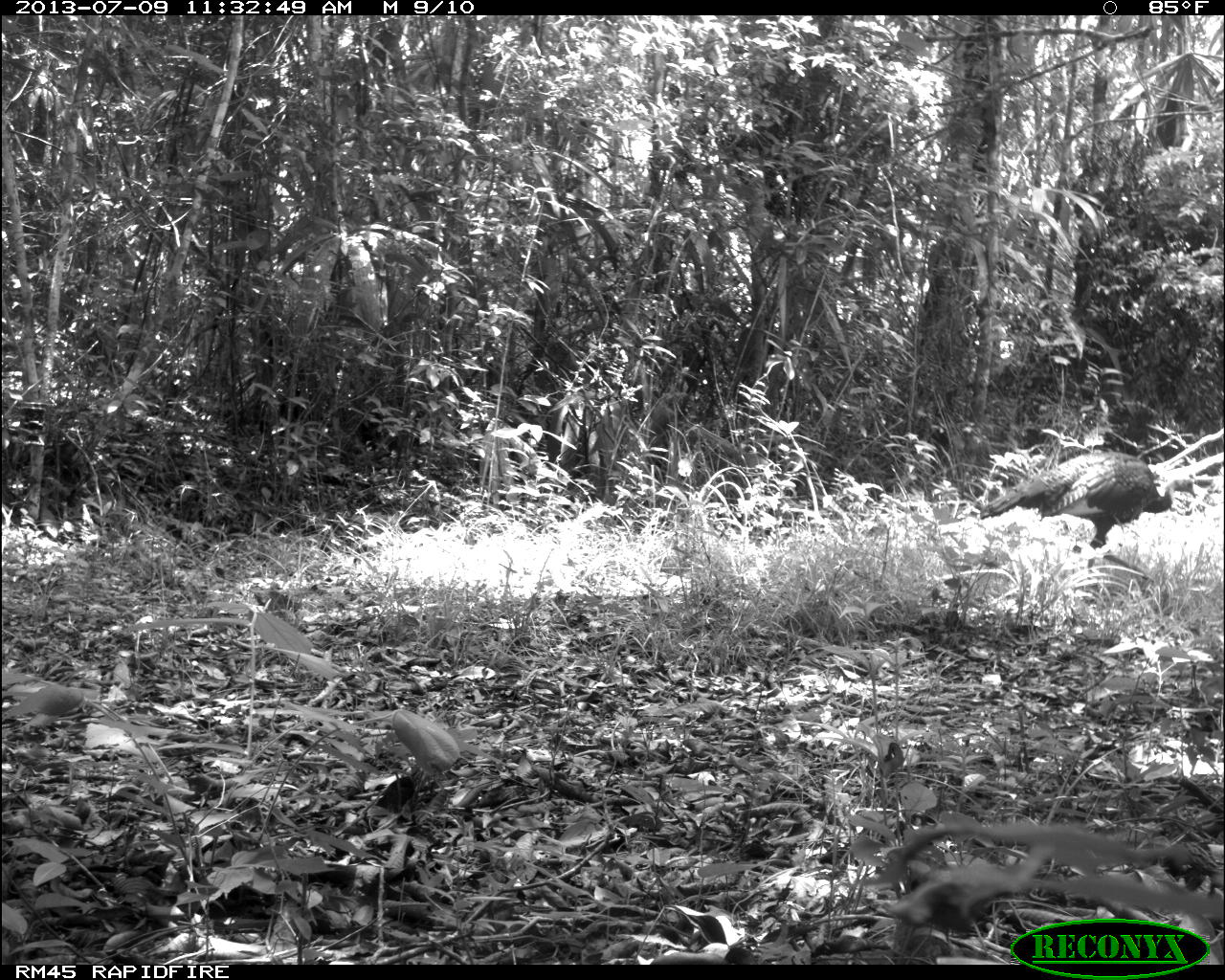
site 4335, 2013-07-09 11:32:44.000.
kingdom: Animalia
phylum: Chordata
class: Aves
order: Galliformes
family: Phasianidae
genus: Meleagris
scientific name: Meleagris ocellata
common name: ocellated turkey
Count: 2.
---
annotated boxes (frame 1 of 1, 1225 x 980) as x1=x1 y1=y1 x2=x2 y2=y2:
meleagris ocellata: x1=978 y1=450 x2=1197 y2=582